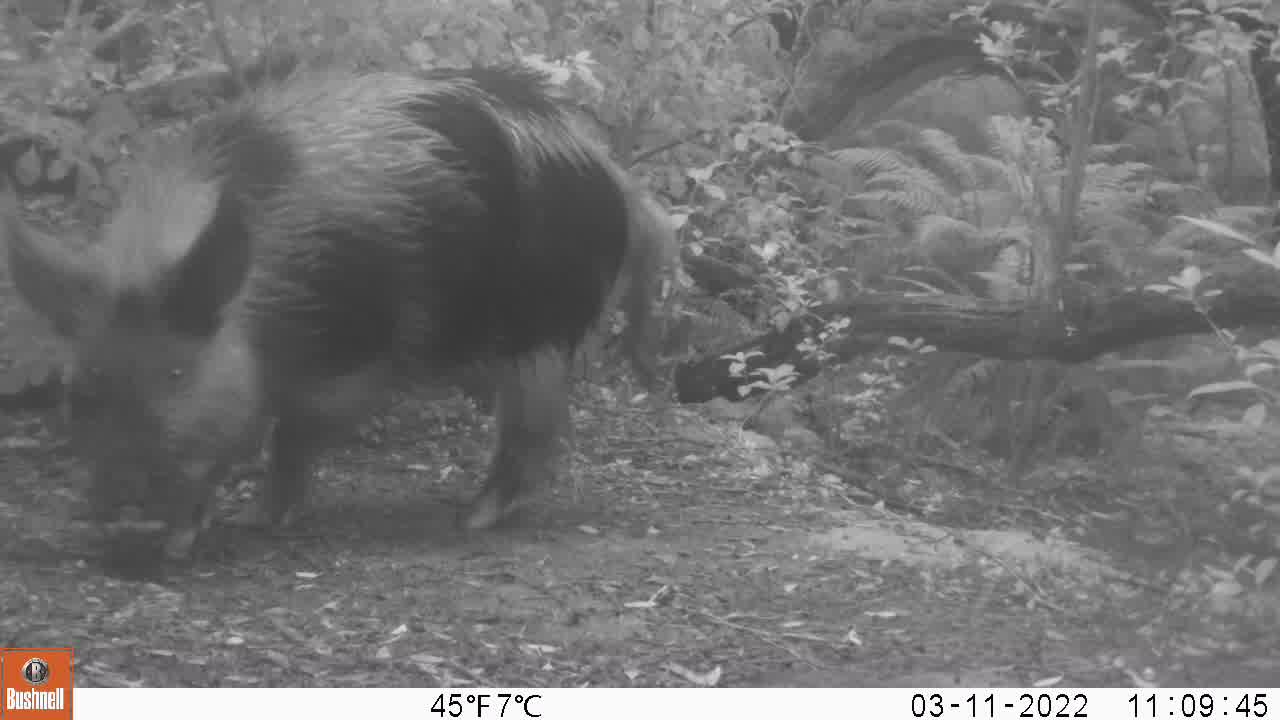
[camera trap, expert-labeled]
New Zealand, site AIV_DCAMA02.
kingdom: Animalia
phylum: Chordata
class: Mammalia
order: Artiodactyla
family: Suidae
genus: Sus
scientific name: Sus scrofa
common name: pig